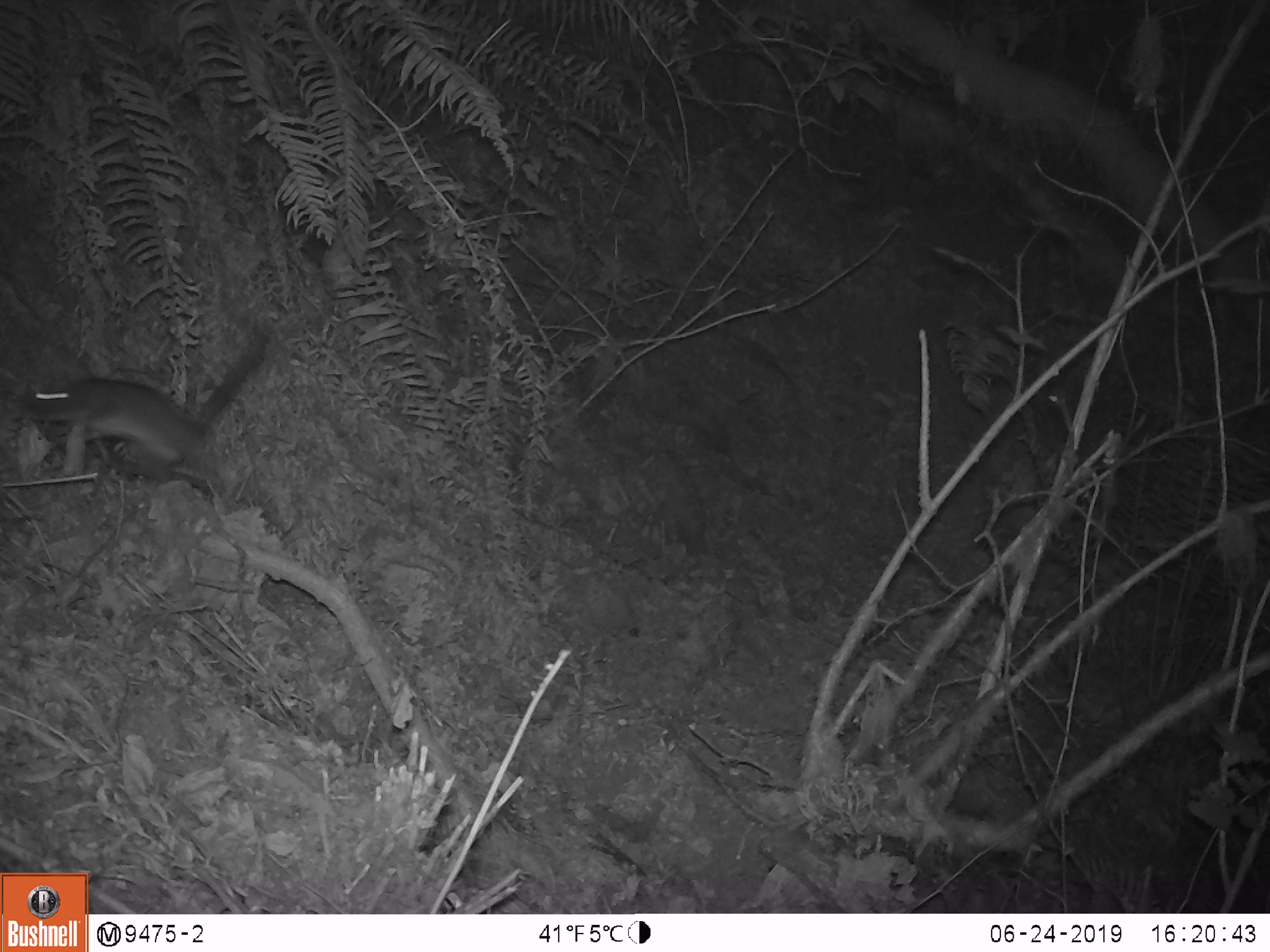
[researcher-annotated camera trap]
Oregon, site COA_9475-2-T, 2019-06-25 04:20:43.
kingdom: Animalia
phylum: Chordata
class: Mammalia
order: Rodentia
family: Cricetidae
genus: Neotoma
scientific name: Neotoma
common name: woodrats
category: neotoma species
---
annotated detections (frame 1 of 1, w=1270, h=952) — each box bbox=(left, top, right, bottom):
neotoma species: bbox=(16, 312, 277, 489)